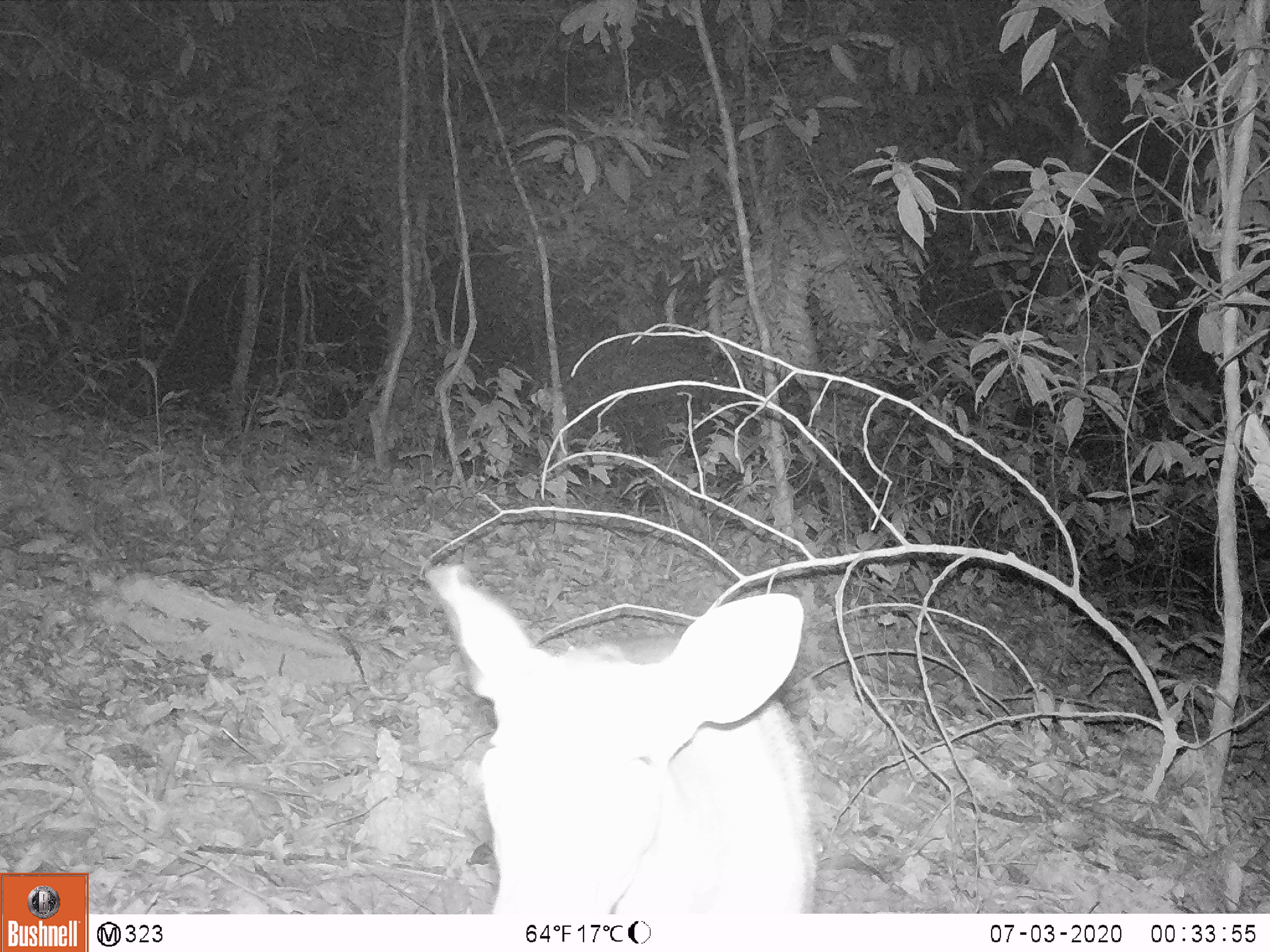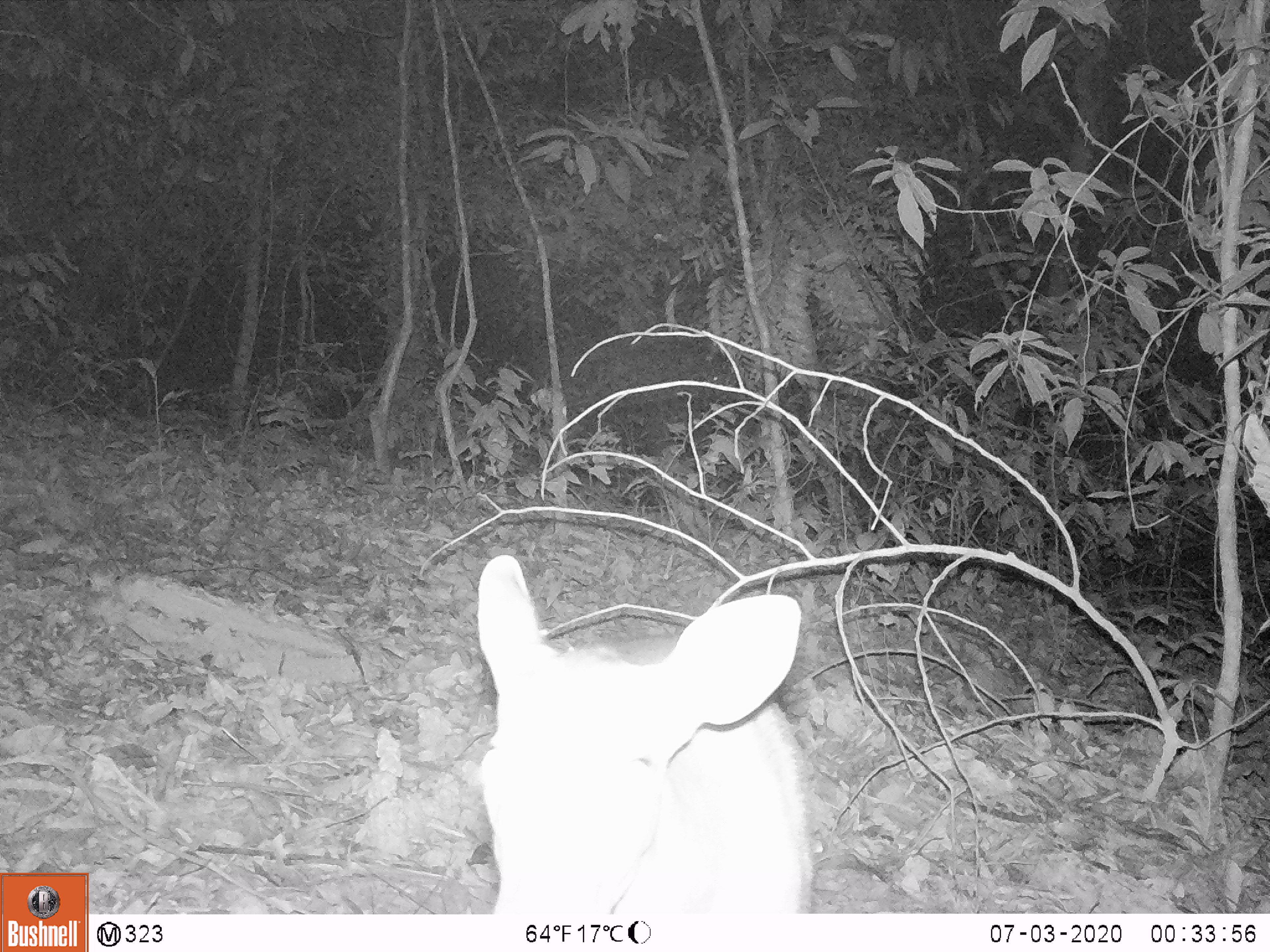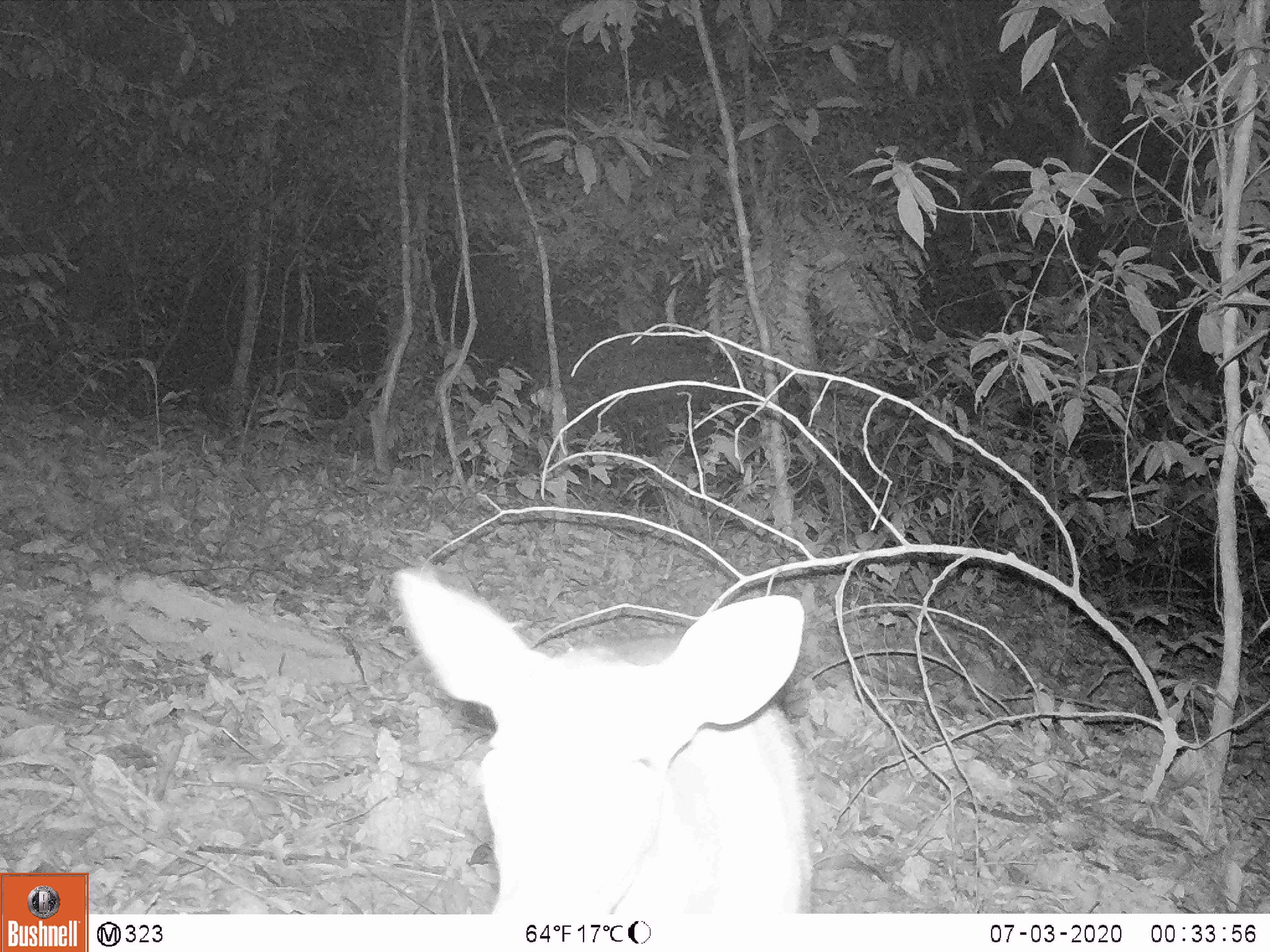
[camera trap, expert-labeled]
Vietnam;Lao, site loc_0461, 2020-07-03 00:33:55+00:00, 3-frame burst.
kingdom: Animalia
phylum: Chordata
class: Mammalia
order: Artiodactyla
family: Cervidae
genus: Muntiacus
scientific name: Muntiacus vuquangensis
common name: large-antlered muntjac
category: large antlered muntjac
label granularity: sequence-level